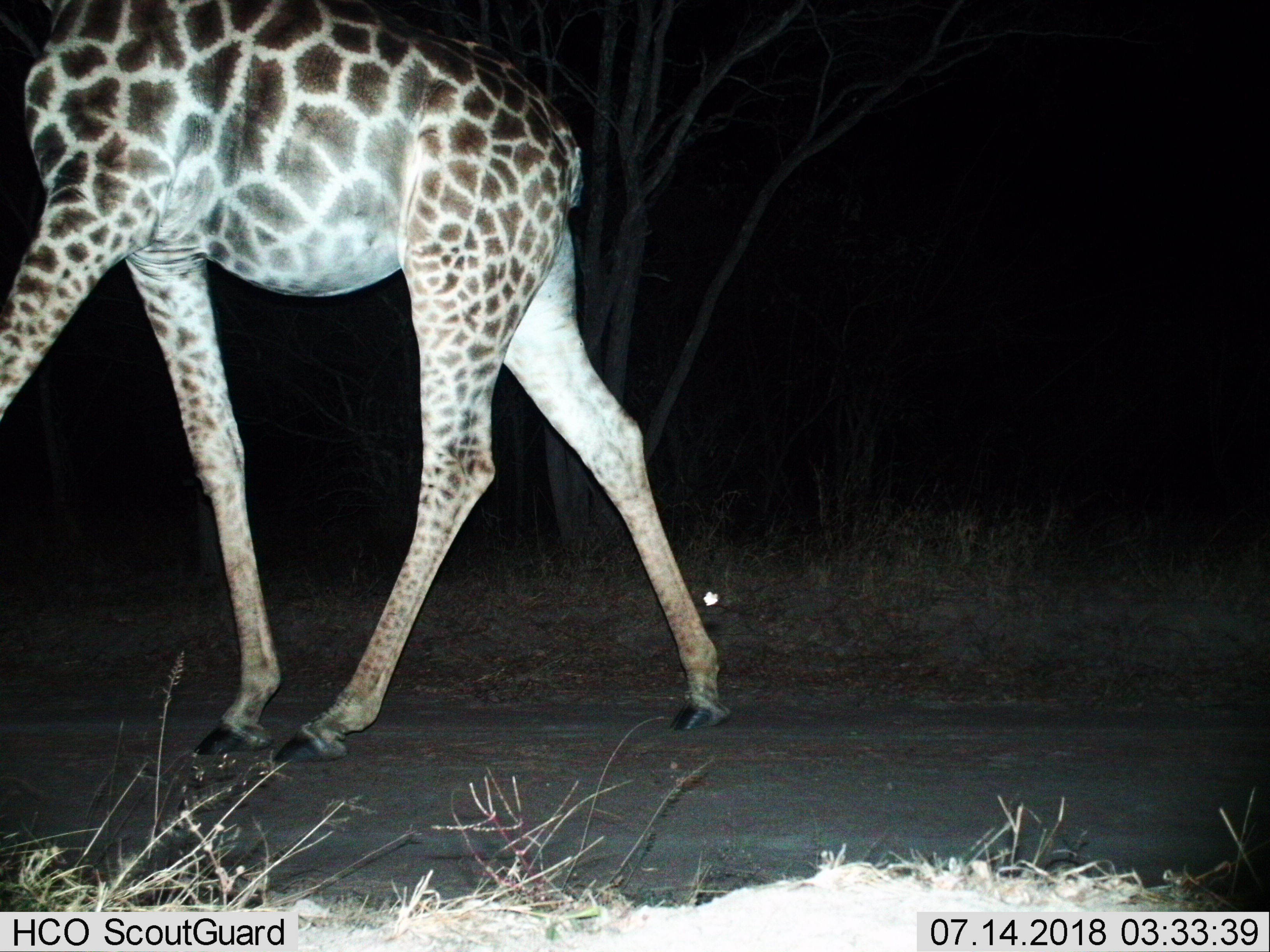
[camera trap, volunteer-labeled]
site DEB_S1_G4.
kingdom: Animalia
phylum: Chordata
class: Mammalia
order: Artiodactyla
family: Giraffidae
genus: Giraffa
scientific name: Giraffa camelopardalis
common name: giraffe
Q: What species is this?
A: Giraffe (Giraffa camelopardalis).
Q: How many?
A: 1.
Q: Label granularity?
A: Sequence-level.